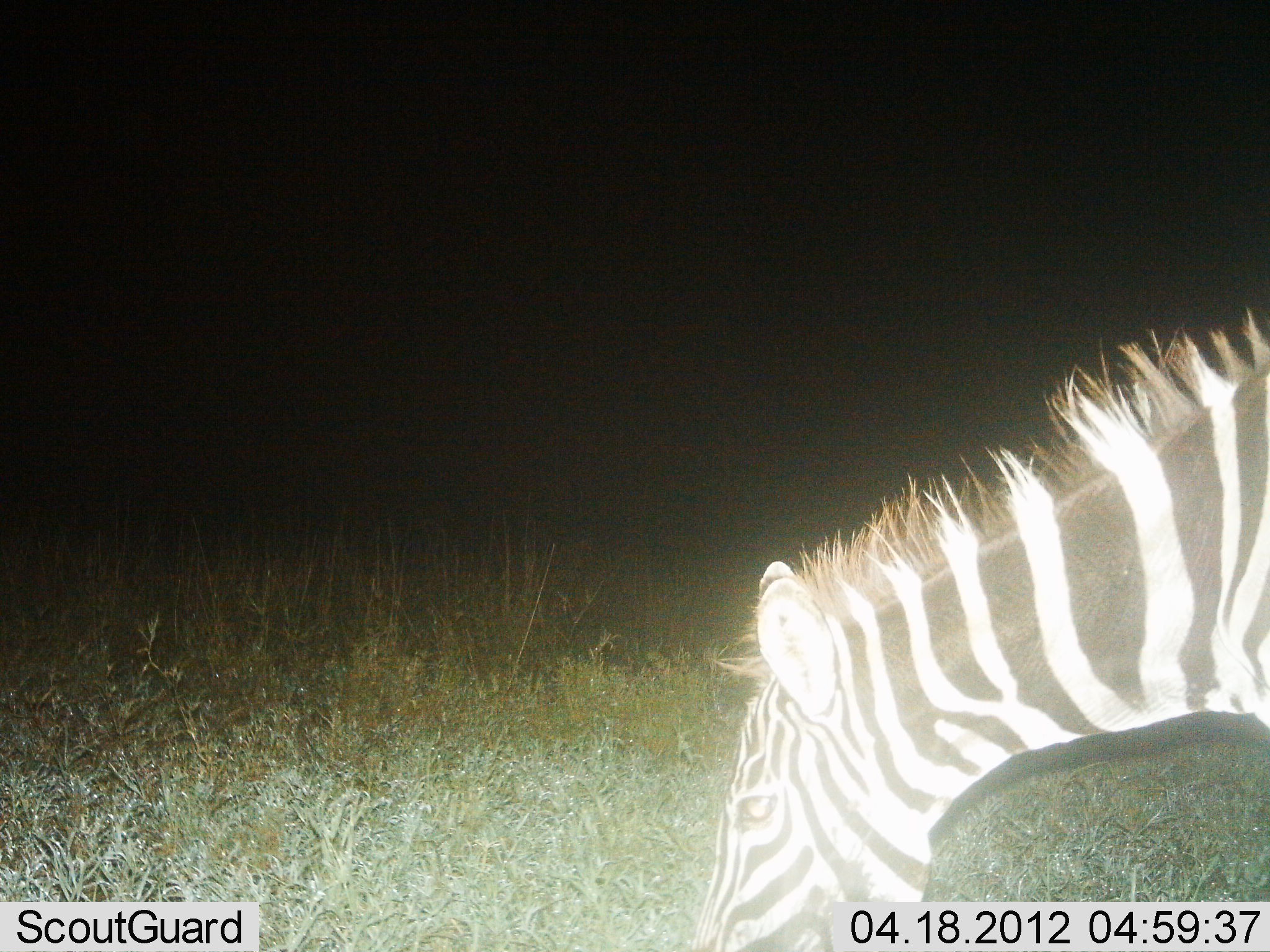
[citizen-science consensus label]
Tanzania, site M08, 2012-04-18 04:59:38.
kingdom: Animalia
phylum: Chordata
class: Mammalia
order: Perissodactyla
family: Equidae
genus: Equus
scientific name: Equus quagga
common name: plains zebra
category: zebra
Zebra (plains zebra) (Equus quagga), count 1. Behavior (volunteer vote fractions): standing 15%, resting 0%, moving 4%, interacting 0%. Young present (vote fraction): 0%. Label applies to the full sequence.